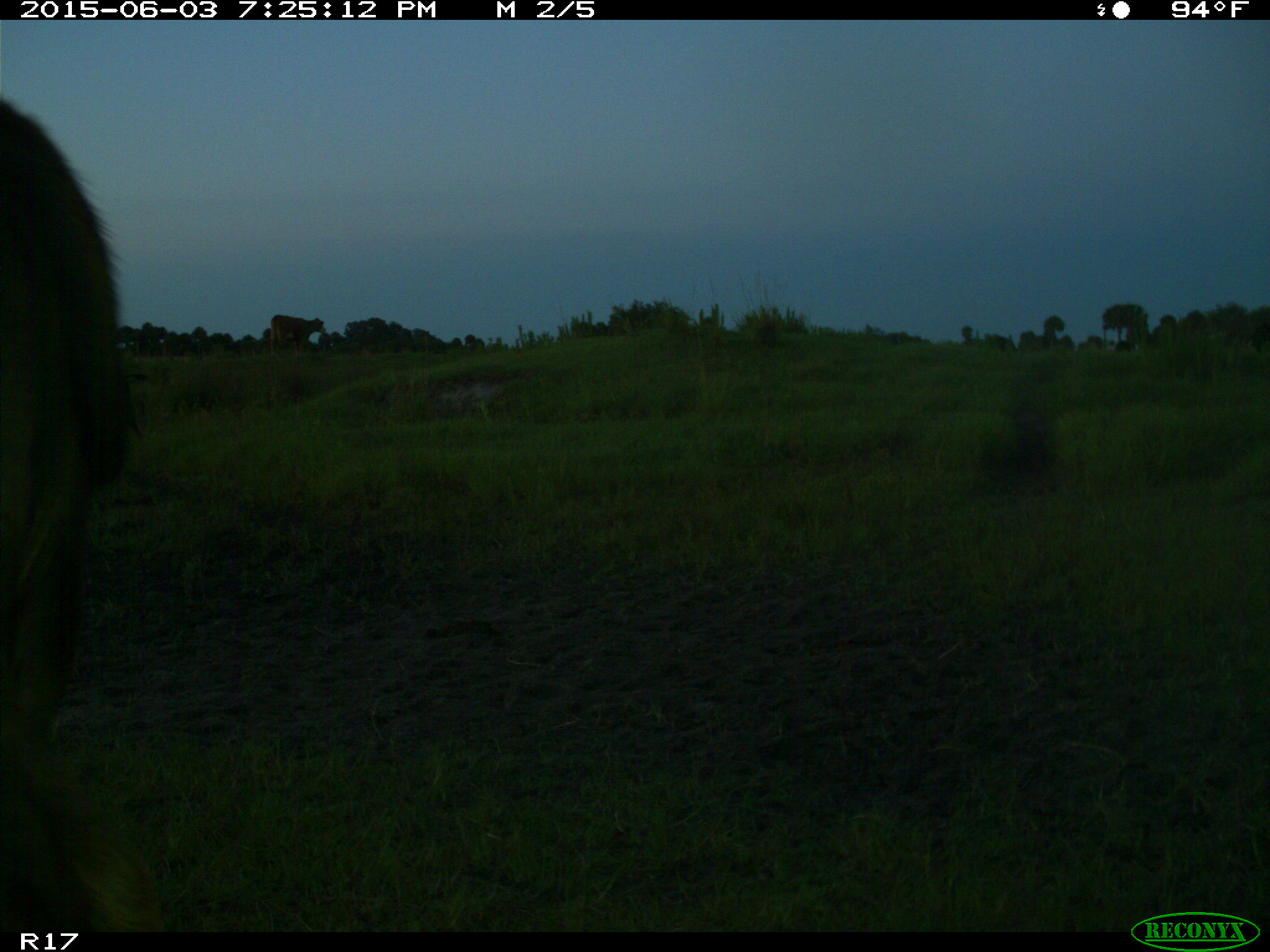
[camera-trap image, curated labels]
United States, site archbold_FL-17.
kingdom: Animalia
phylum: Chordata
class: Mammalia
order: Artiodactyla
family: Bovidae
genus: Bos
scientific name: Bos taurus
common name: domestic cow